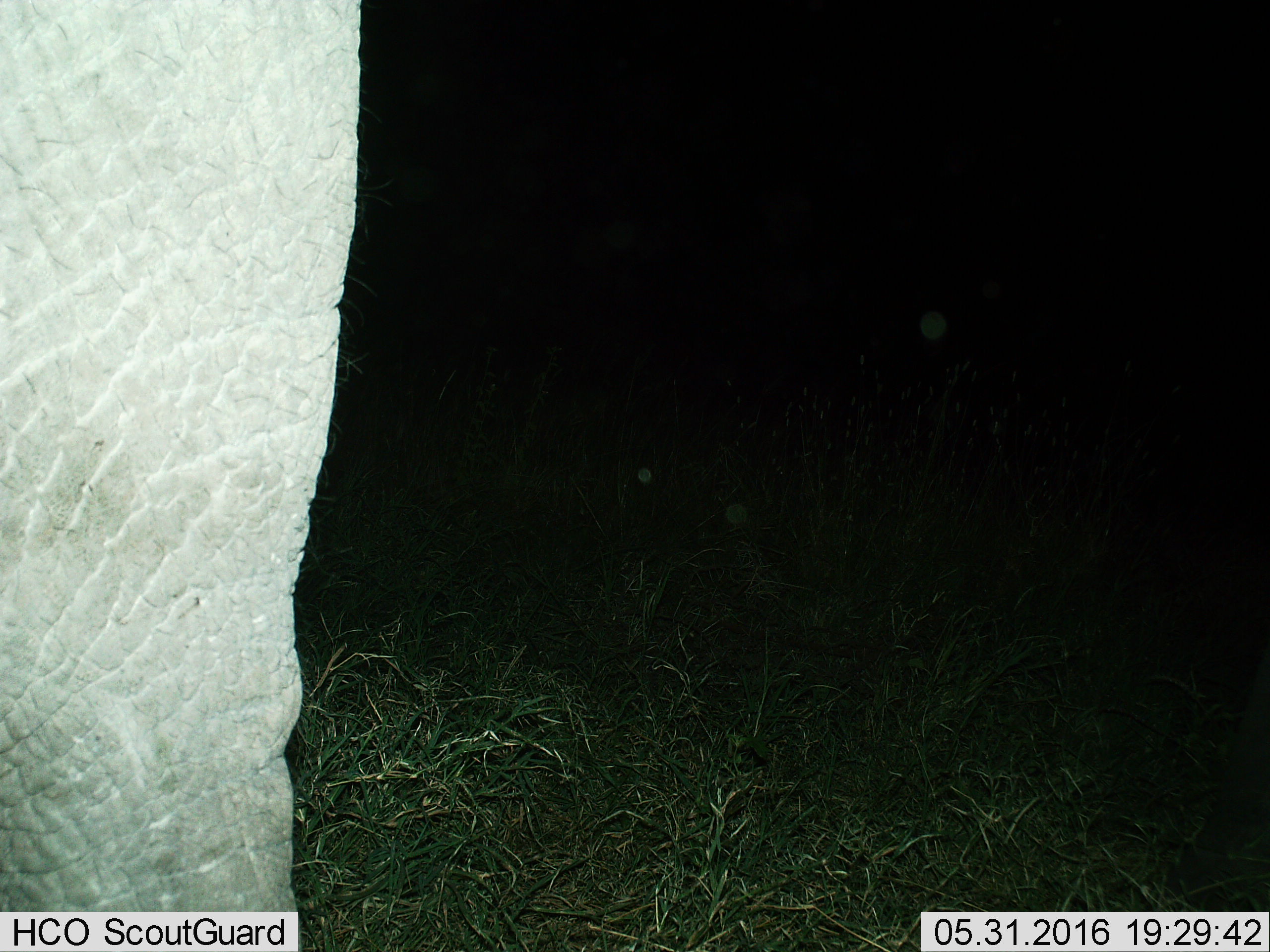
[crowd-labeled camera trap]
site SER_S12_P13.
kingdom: Animalia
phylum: Chordata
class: Mammalia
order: Proboscidea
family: Elephantidae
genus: Loxodonta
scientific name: Loxodonta africana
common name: african bush elephant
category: elephant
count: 1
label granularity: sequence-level